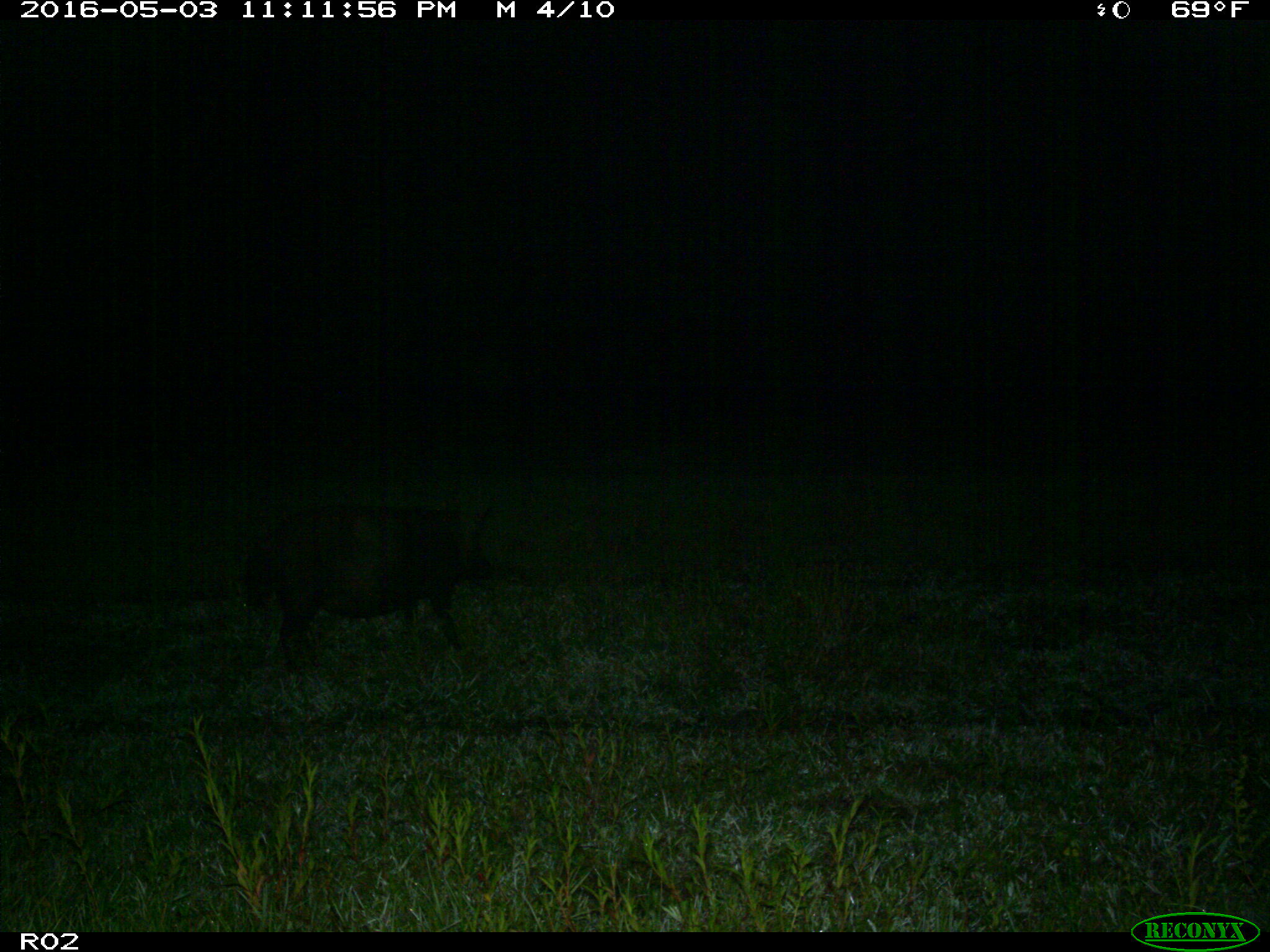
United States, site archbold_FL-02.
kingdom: Animalia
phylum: Chordata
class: Mammalia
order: Artiodactyla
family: Suidae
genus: Sus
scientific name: Sus scrofa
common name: wild boar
Sus scrofa (wild boar).